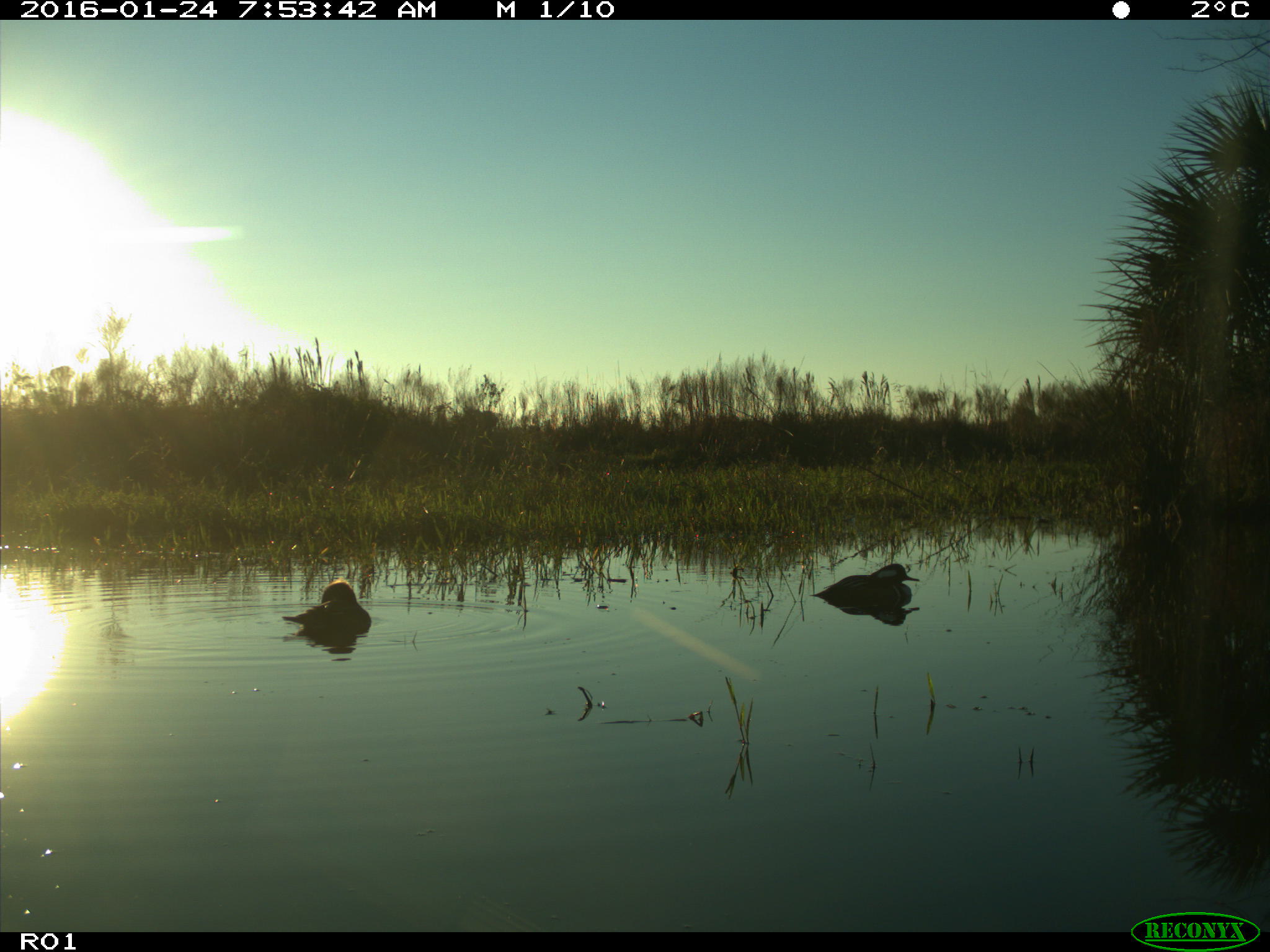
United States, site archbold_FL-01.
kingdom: Animalia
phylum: Chordata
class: Aves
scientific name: Aves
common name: birds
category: unidentified bird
Unidentified bird (birds) (Aves).